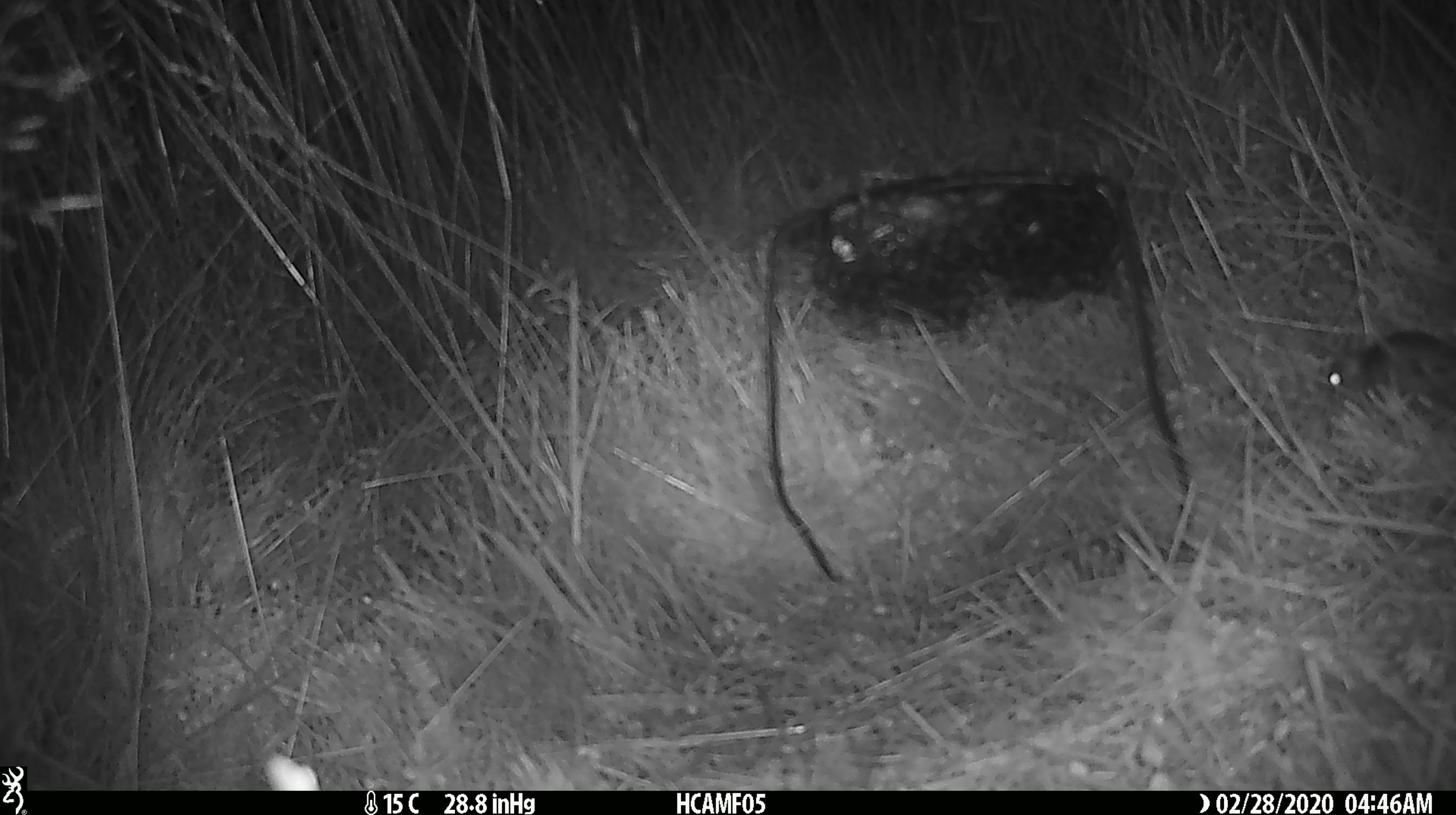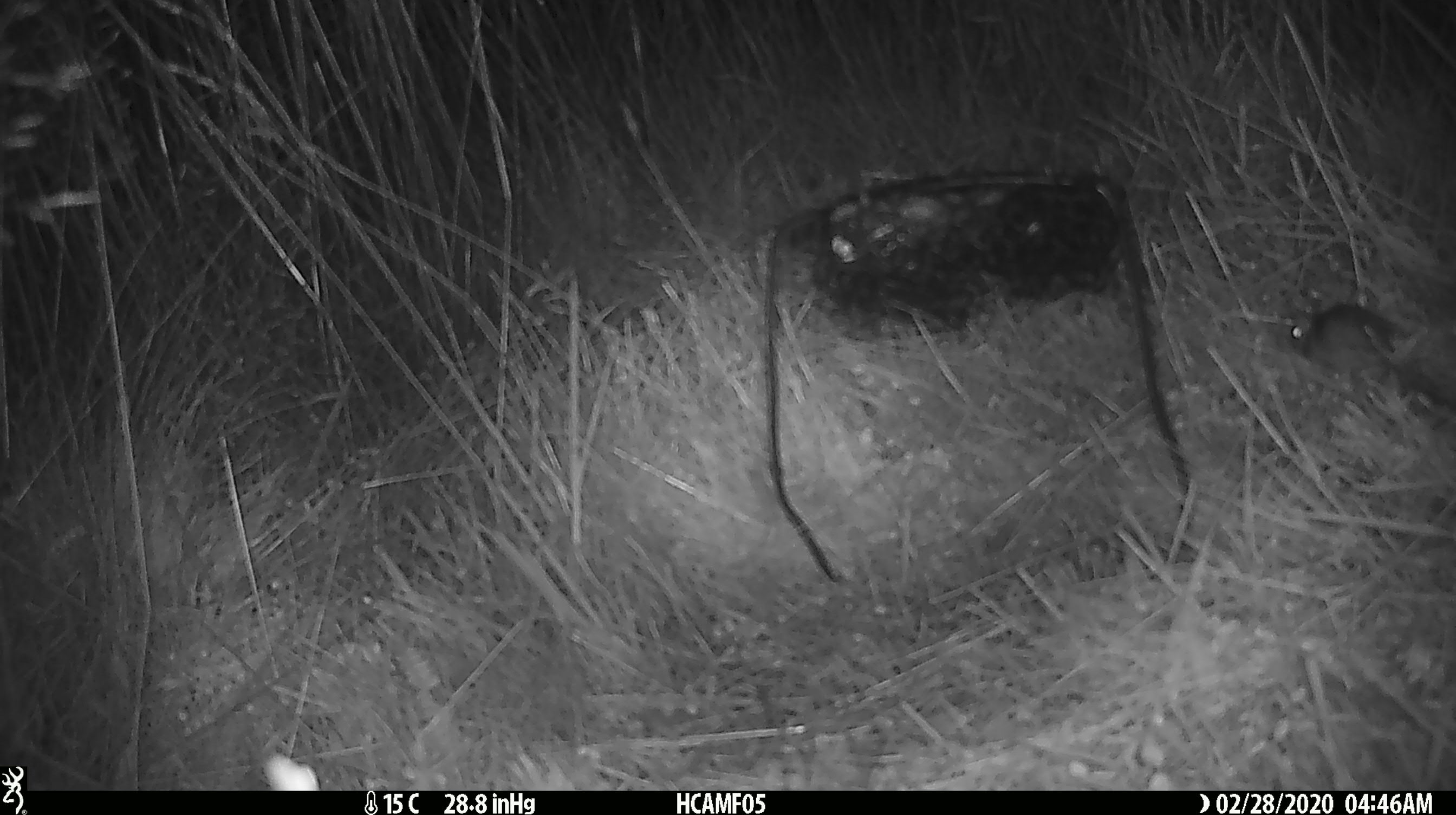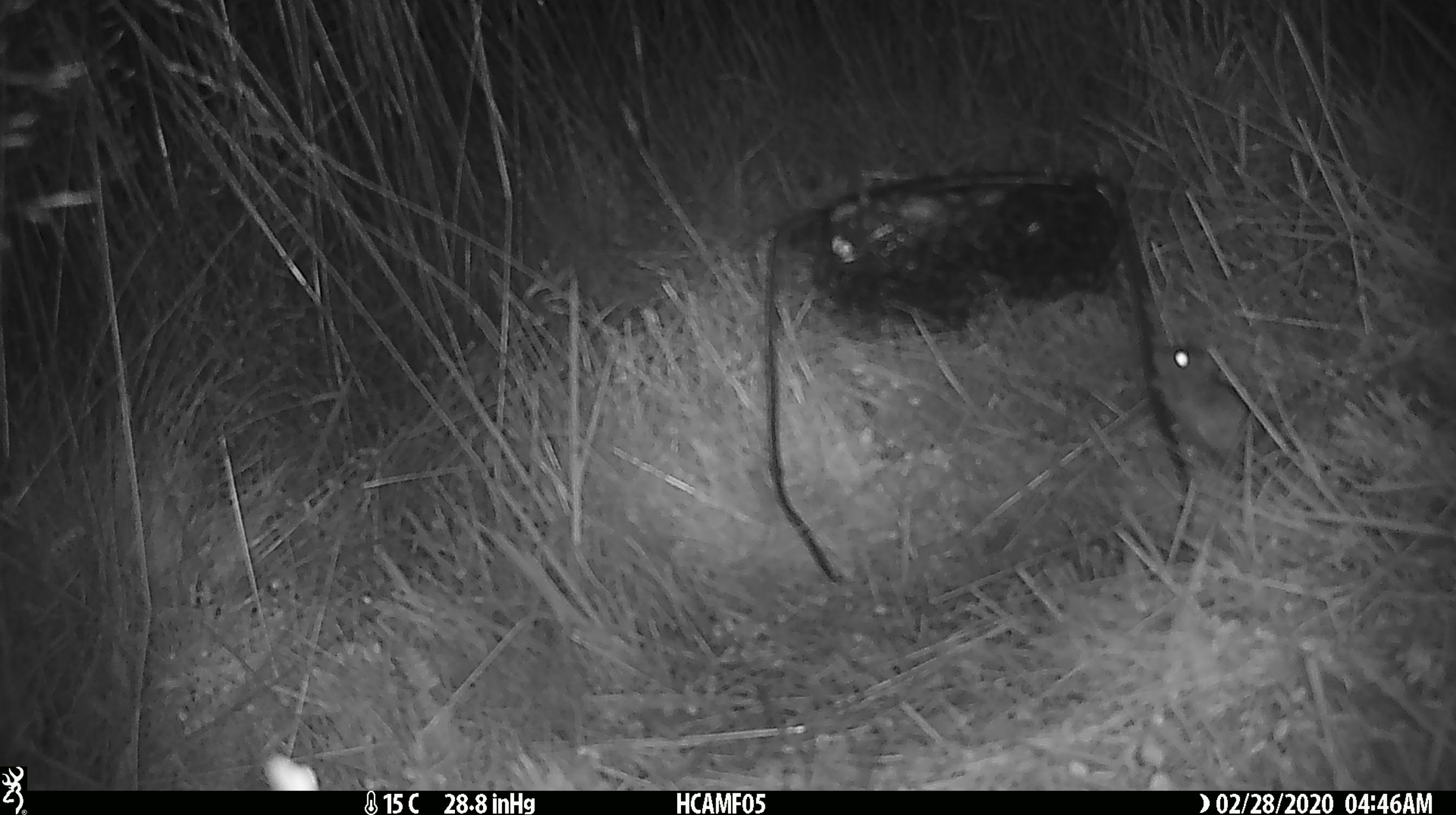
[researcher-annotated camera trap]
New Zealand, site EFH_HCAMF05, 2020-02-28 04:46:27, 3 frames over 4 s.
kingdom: Animalia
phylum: Chordata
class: Mammalia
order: Rodentia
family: Muridae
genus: Mus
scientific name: Mus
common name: mouse